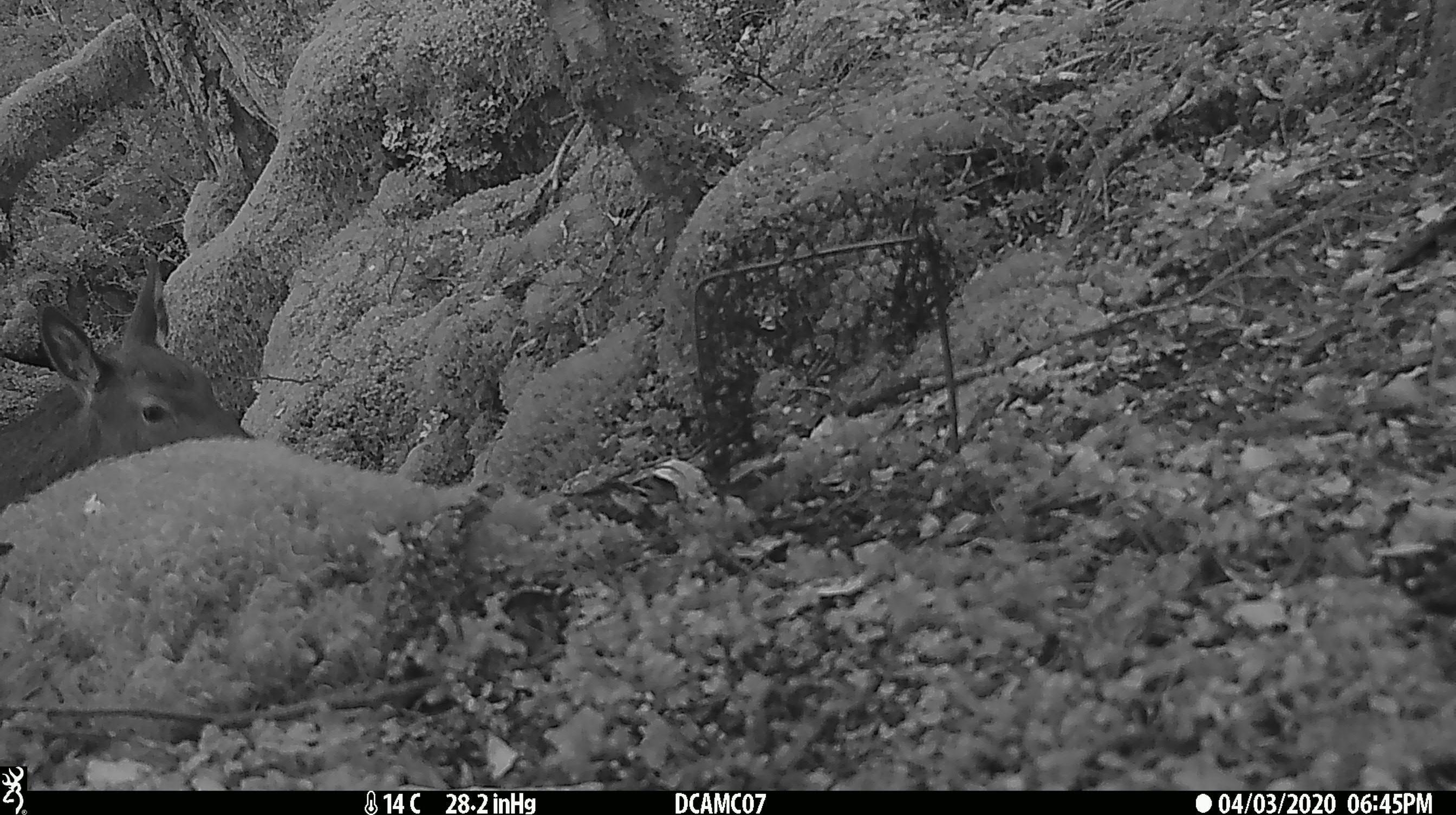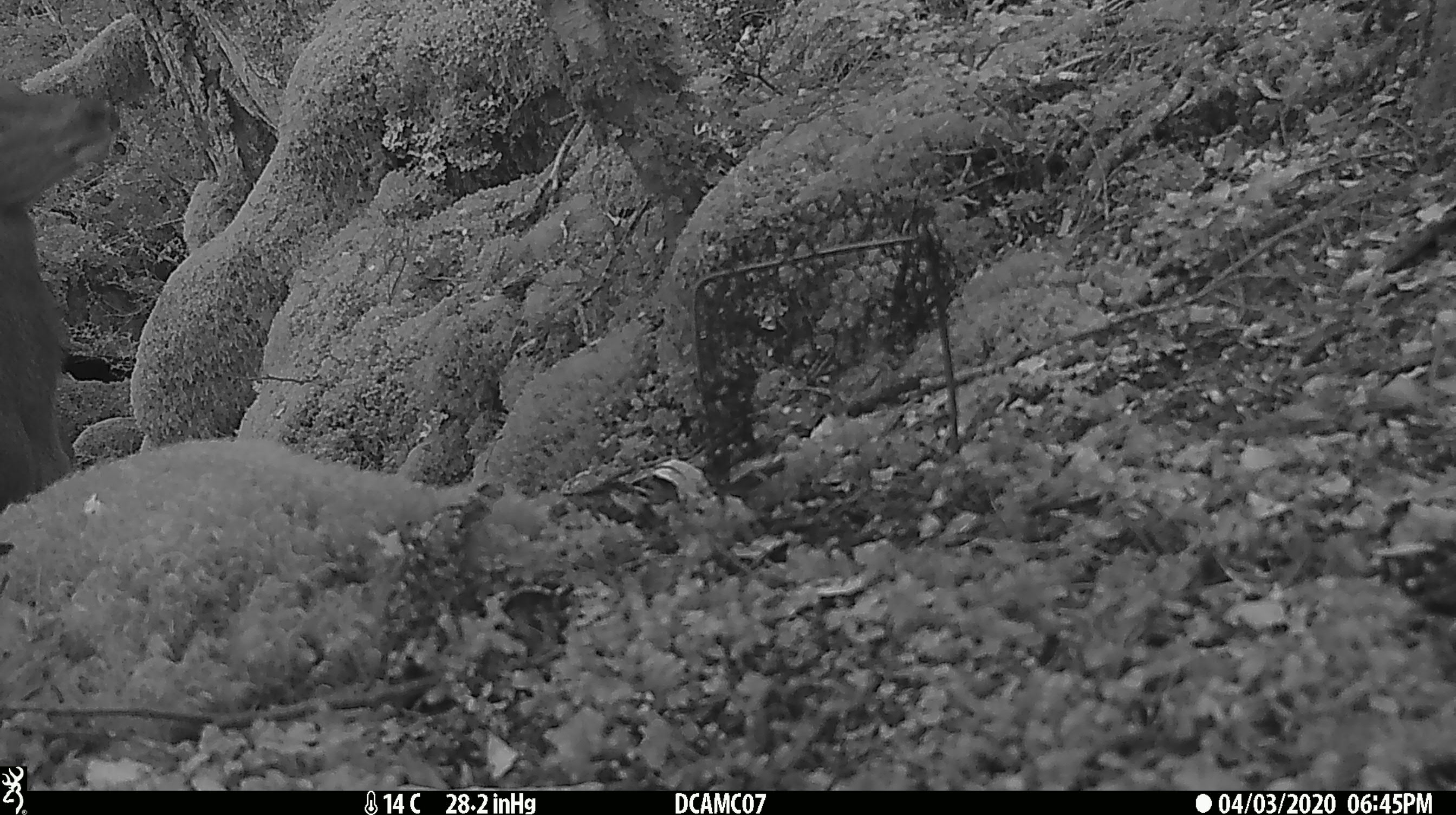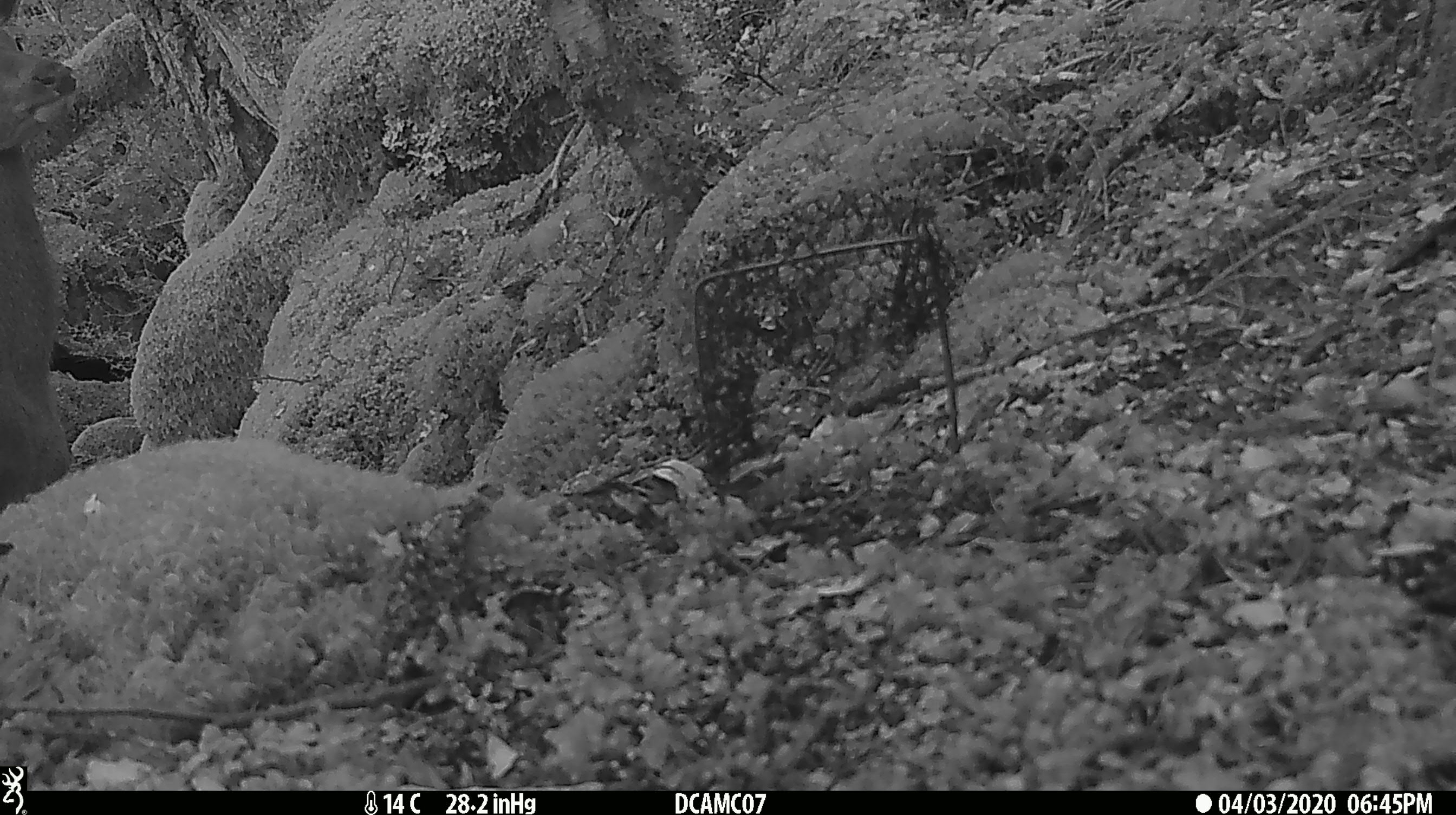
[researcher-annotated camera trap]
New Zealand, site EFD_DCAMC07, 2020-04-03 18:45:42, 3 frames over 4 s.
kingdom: Animalia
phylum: Chordata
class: Mammalia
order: Artiodactyla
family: Cervidae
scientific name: Cervidae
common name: deer